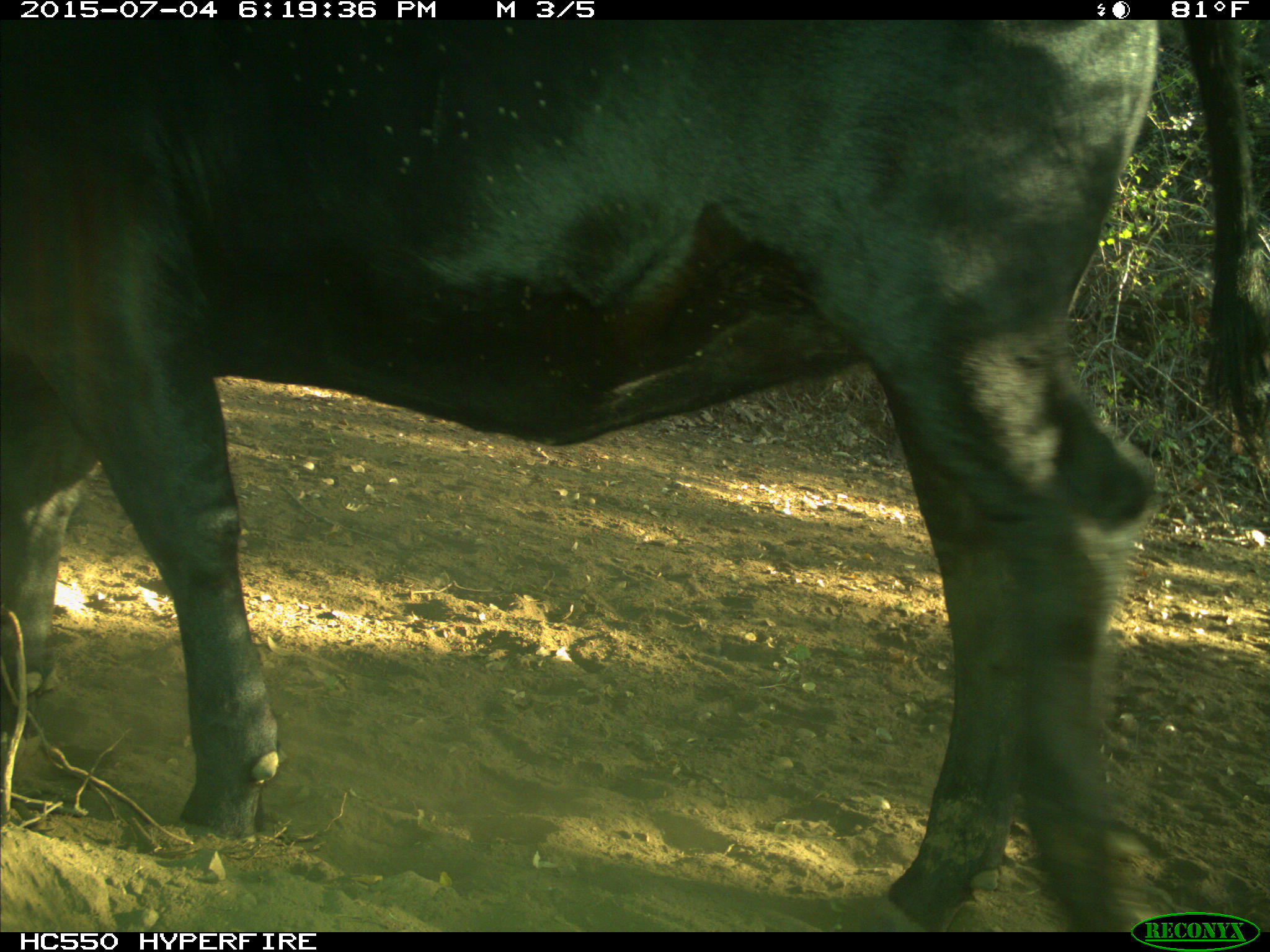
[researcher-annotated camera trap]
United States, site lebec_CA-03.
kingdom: Animalia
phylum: Chordata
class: Mammalia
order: Artiodactyla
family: Bovidae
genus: Bos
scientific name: Bos taurus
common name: domestic cow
Bos taurus (domestic cow).